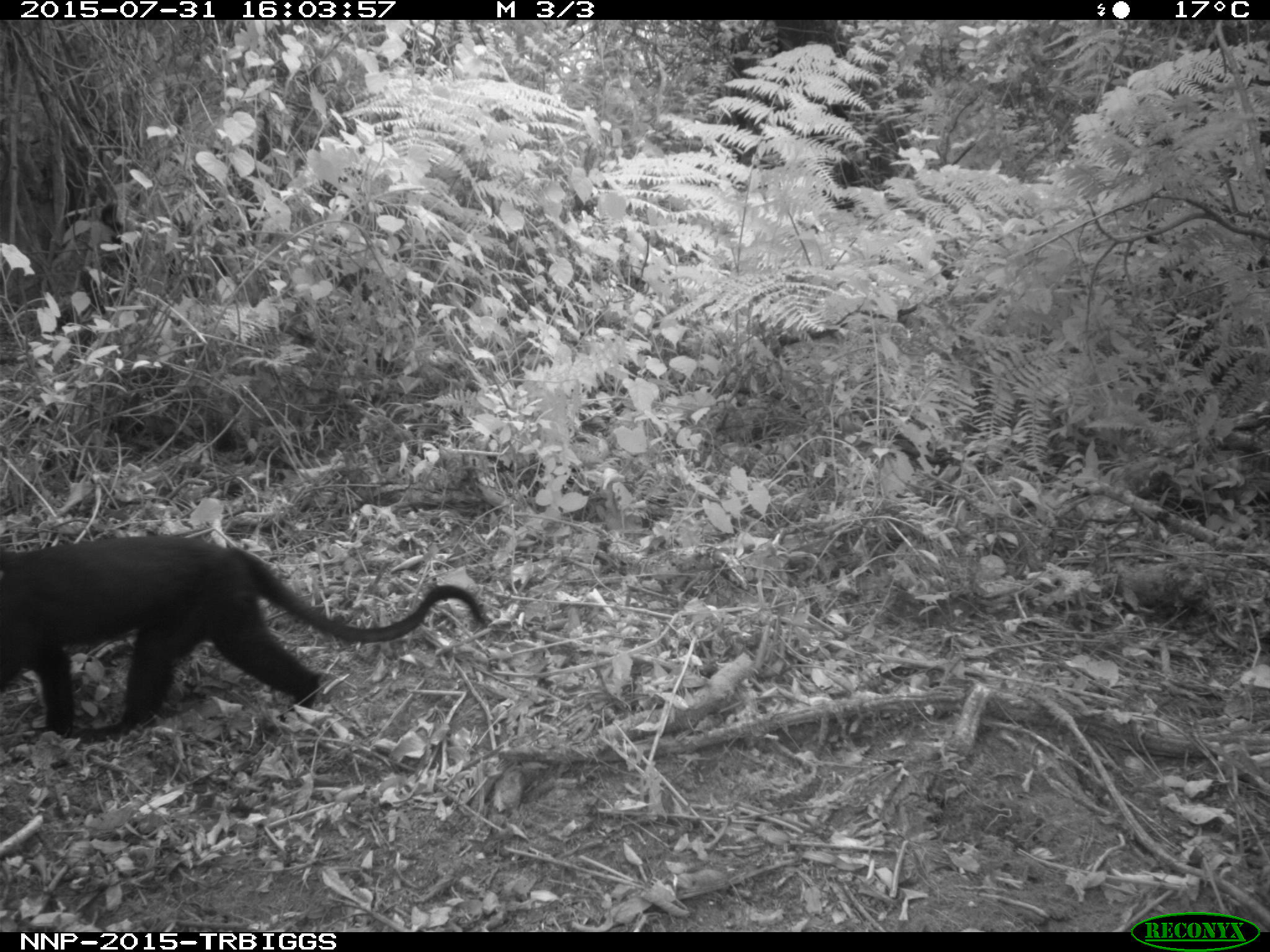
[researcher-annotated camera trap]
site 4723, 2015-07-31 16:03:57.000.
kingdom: Animalia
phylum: Chordata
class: Mammalia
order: Primates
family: Cercopithecidae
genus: Allochrocebus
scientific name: Allochrocebus lhoesti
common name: l'hoest's monkey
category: cercopithecus lhoesti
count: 1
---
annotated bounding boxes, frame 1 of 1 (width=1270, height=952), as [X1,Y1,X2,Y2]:
cercopithecus lhoesti: [0,535,485,731]